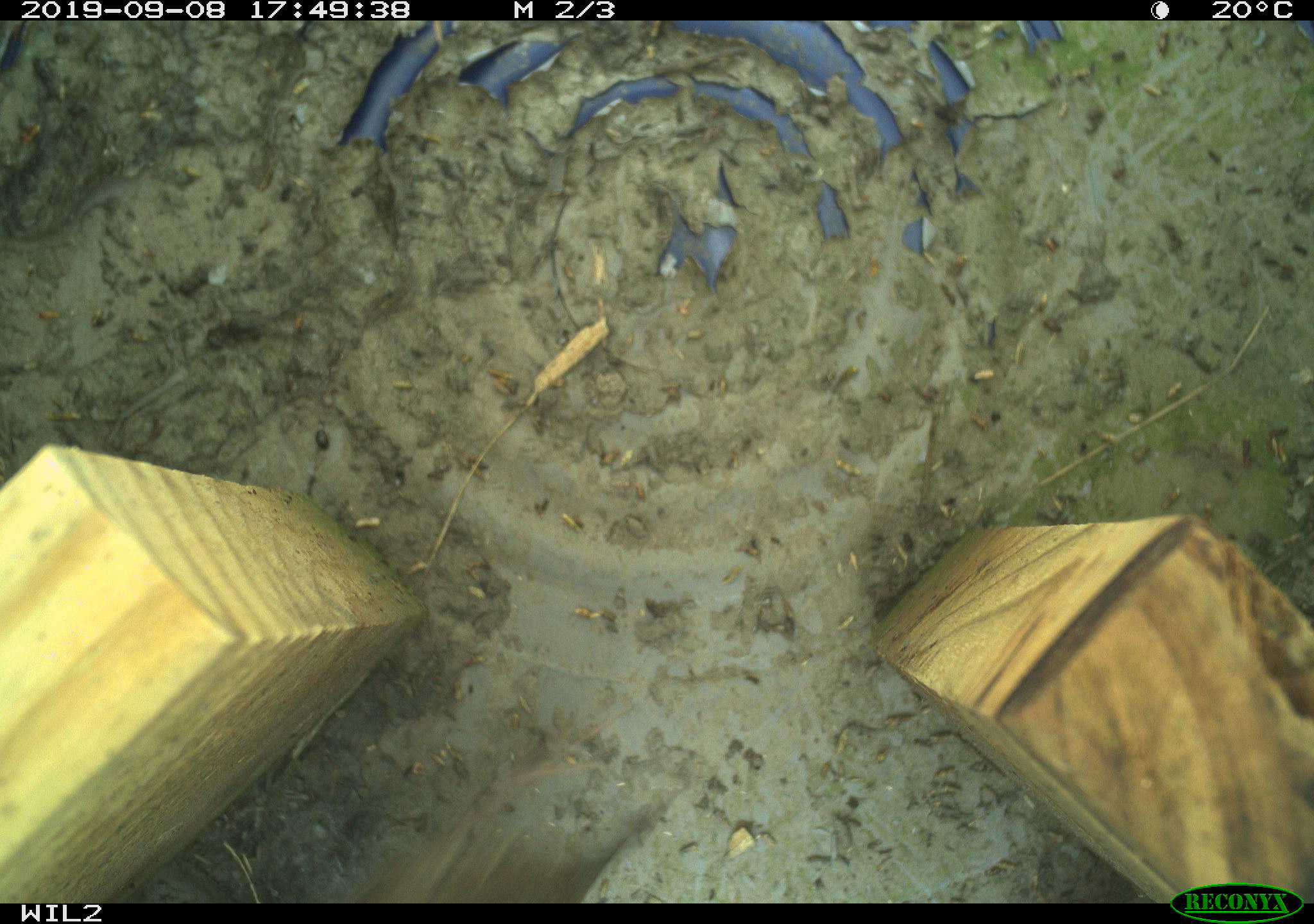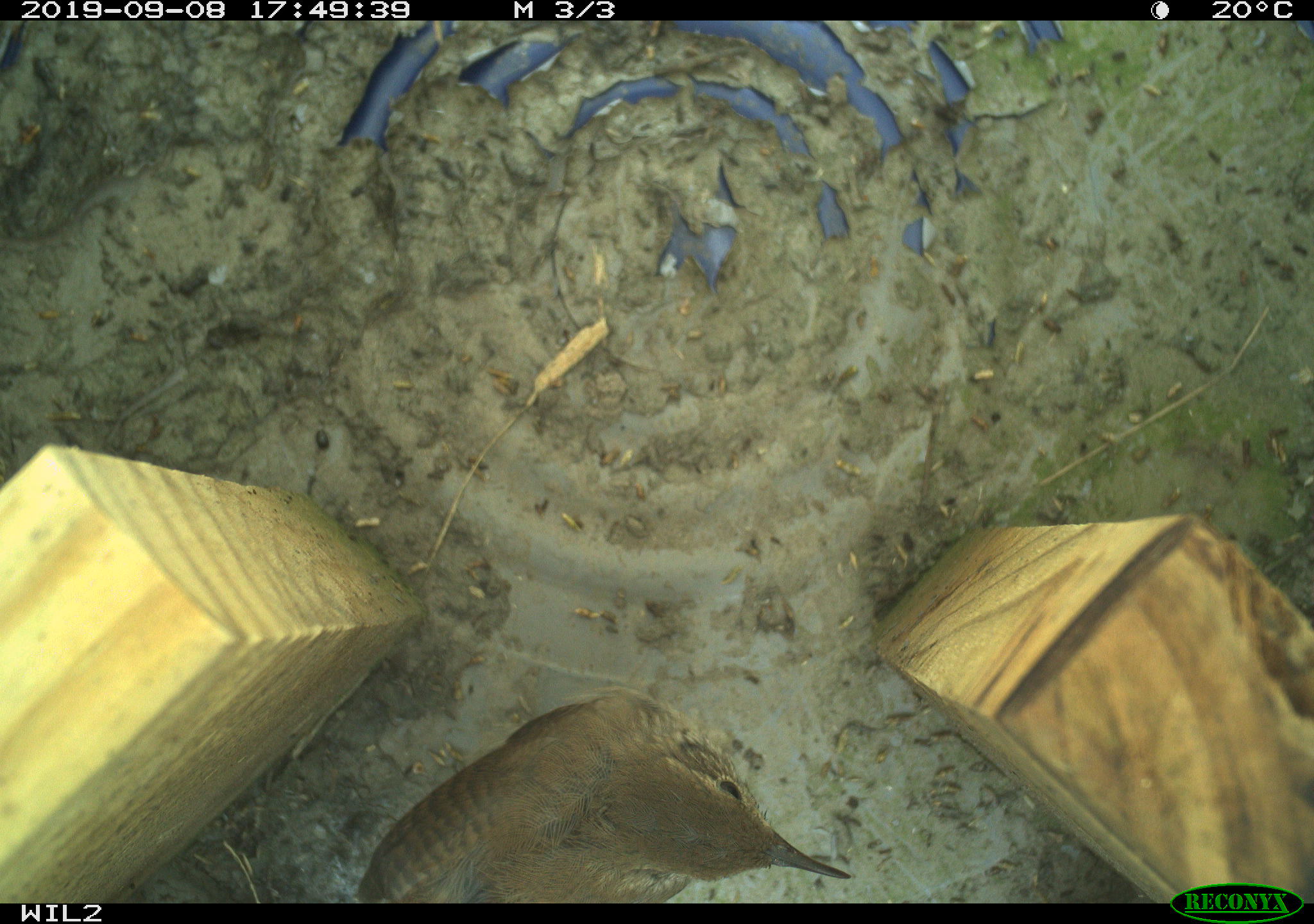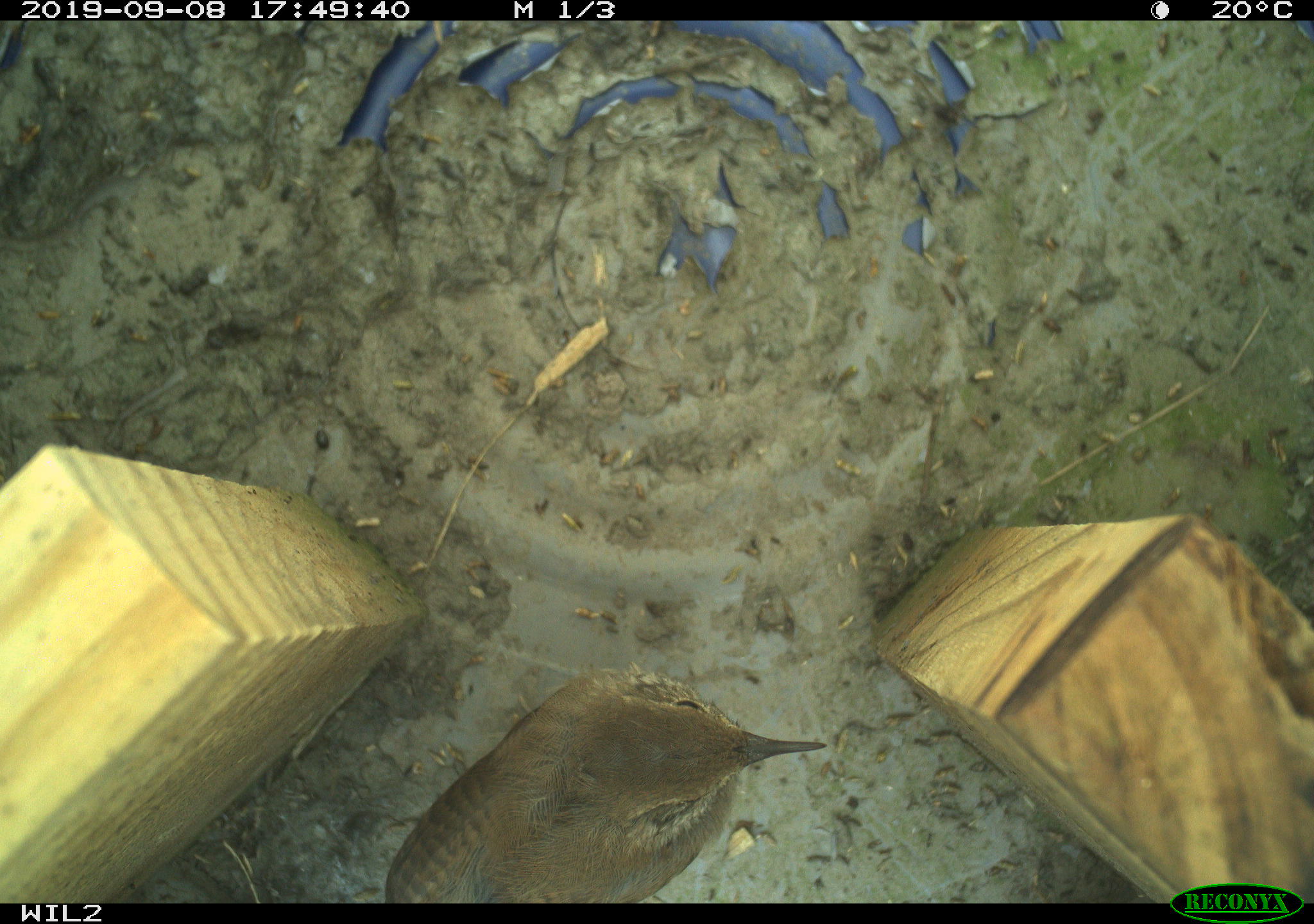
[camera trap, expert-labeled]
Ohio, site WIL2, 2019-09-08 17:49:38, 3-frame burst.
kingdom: Animalia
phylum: Chordata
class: Aves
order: Passeriformes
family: Troglodytidae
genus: Troglodytes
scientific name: Troglodytes aedon aedon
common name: northern house wren